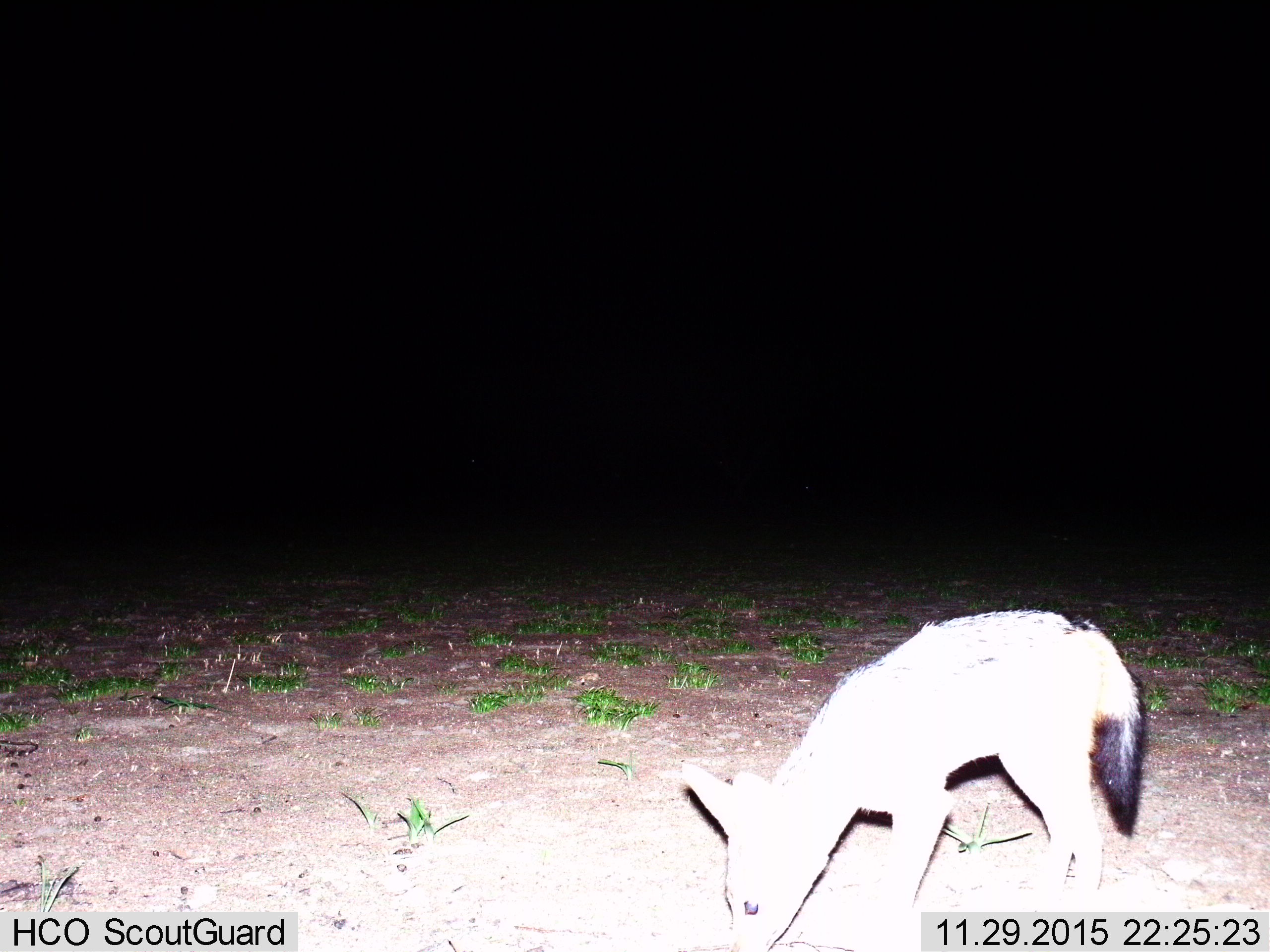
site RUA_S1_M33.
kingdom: Animalia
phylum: Chordata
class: Mammalia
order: Carnivora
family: Canidae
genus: Lupulella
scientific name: Lupulella mesomelas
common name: black-backed jackal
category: jackalblackbacked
Jackalblackbacked (black-backed jackal) (Lupulella mesomelas), count 1. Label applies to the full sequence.